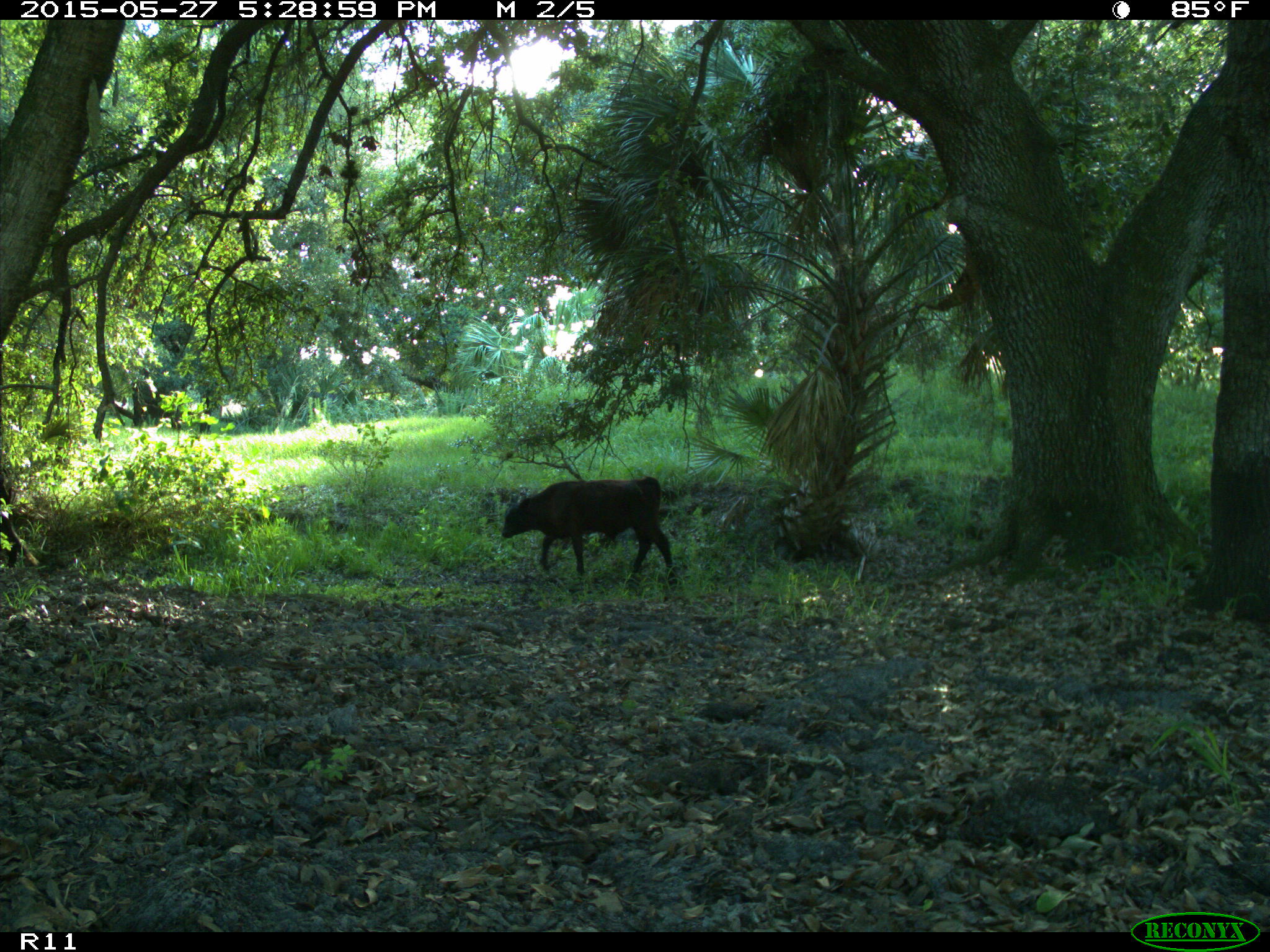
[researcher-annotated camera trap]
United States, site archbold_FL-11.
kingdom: Animalia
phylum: Chordata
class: Mammalia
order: Artiodactyla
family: Bovidae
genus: Bos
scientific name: Bos taurus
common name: domestic cow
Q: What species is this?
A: Bos taurus (domestic cow).